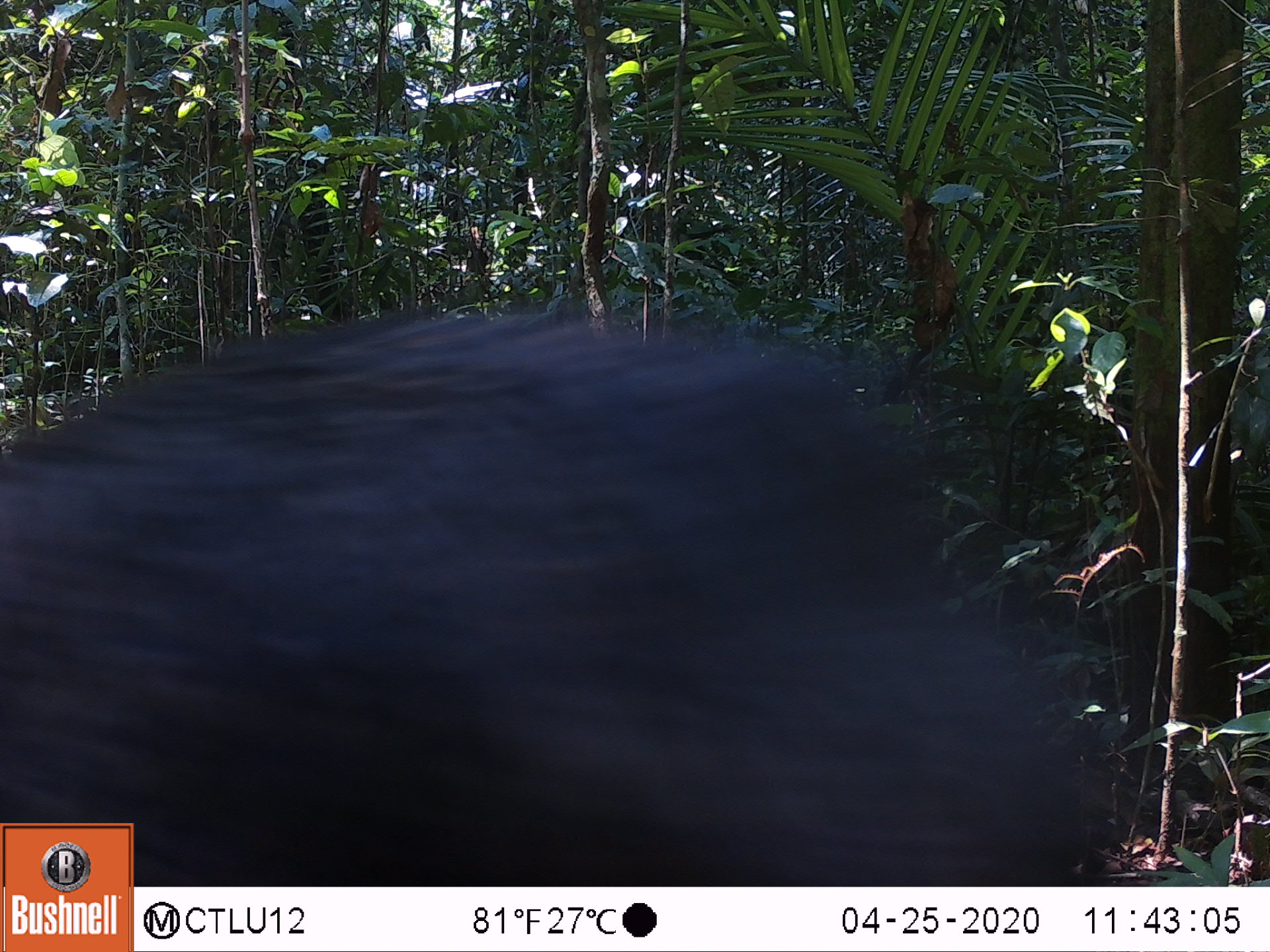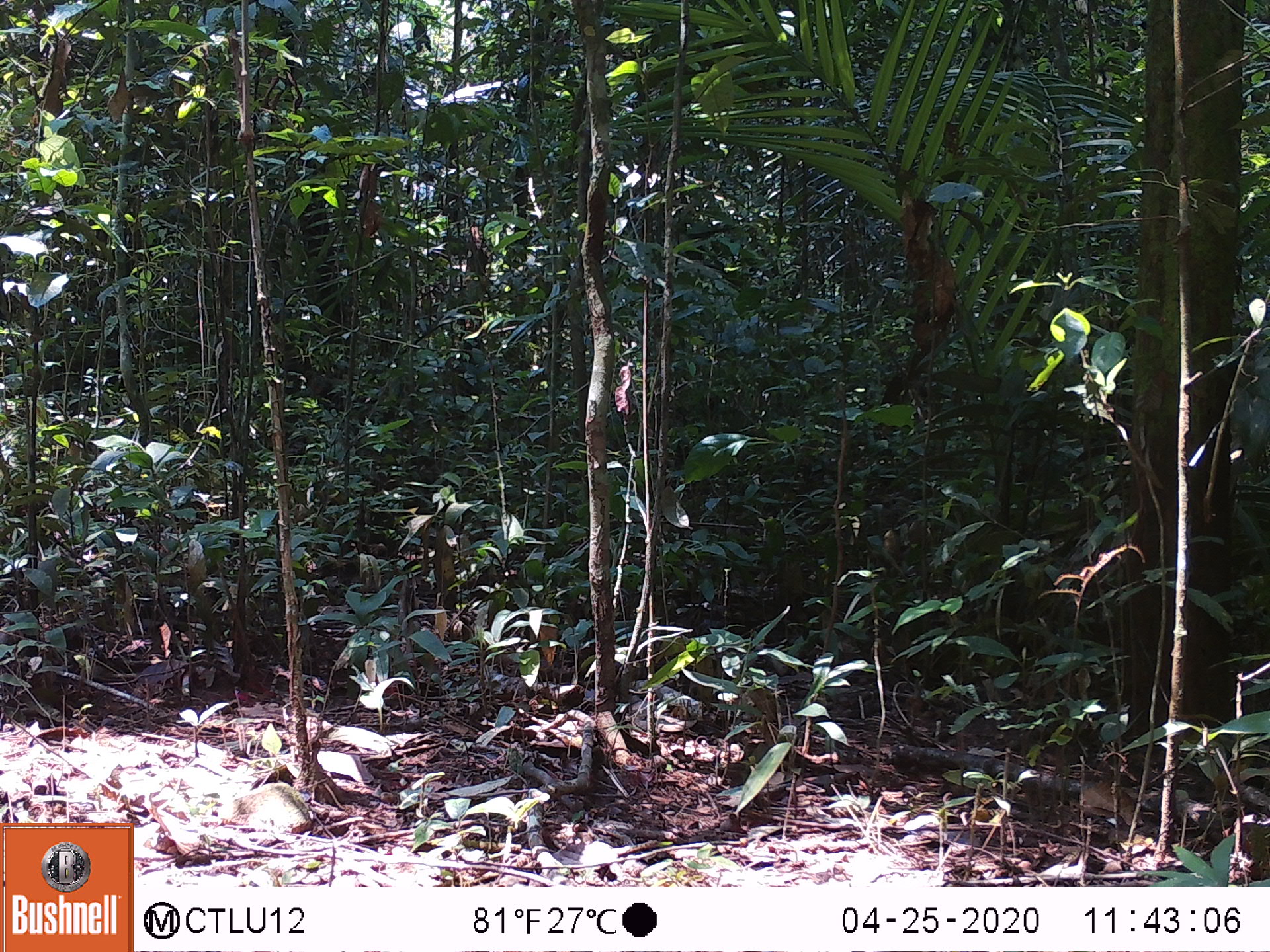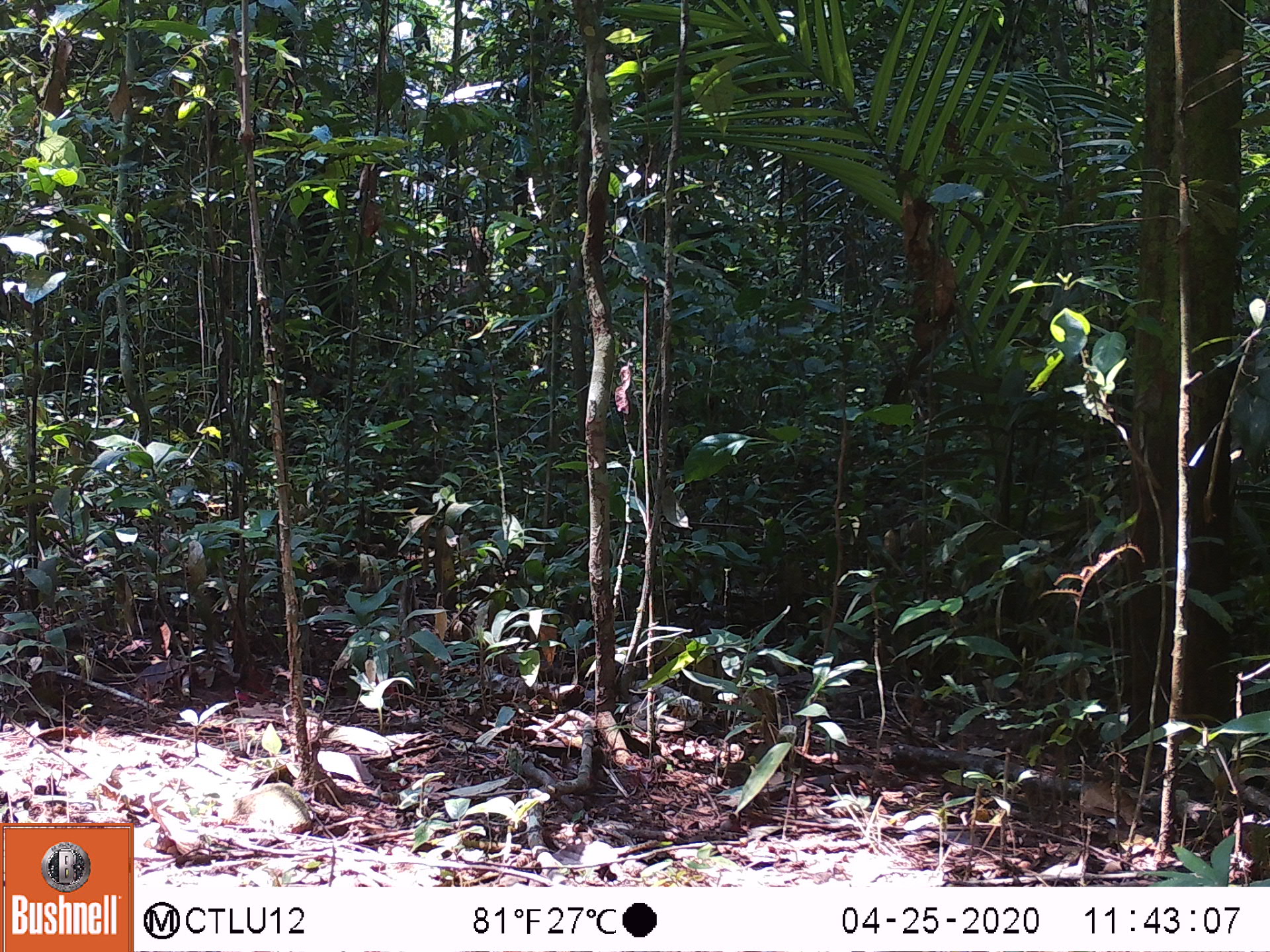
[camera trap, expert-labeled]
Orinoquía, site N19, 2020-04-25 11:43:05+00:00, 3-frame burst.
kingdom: Animalia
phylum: Chordata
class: Mammalia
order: Artiodactyla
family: Tayassuidae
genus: Pecari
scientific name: Pecari tajacu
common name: collared peccary